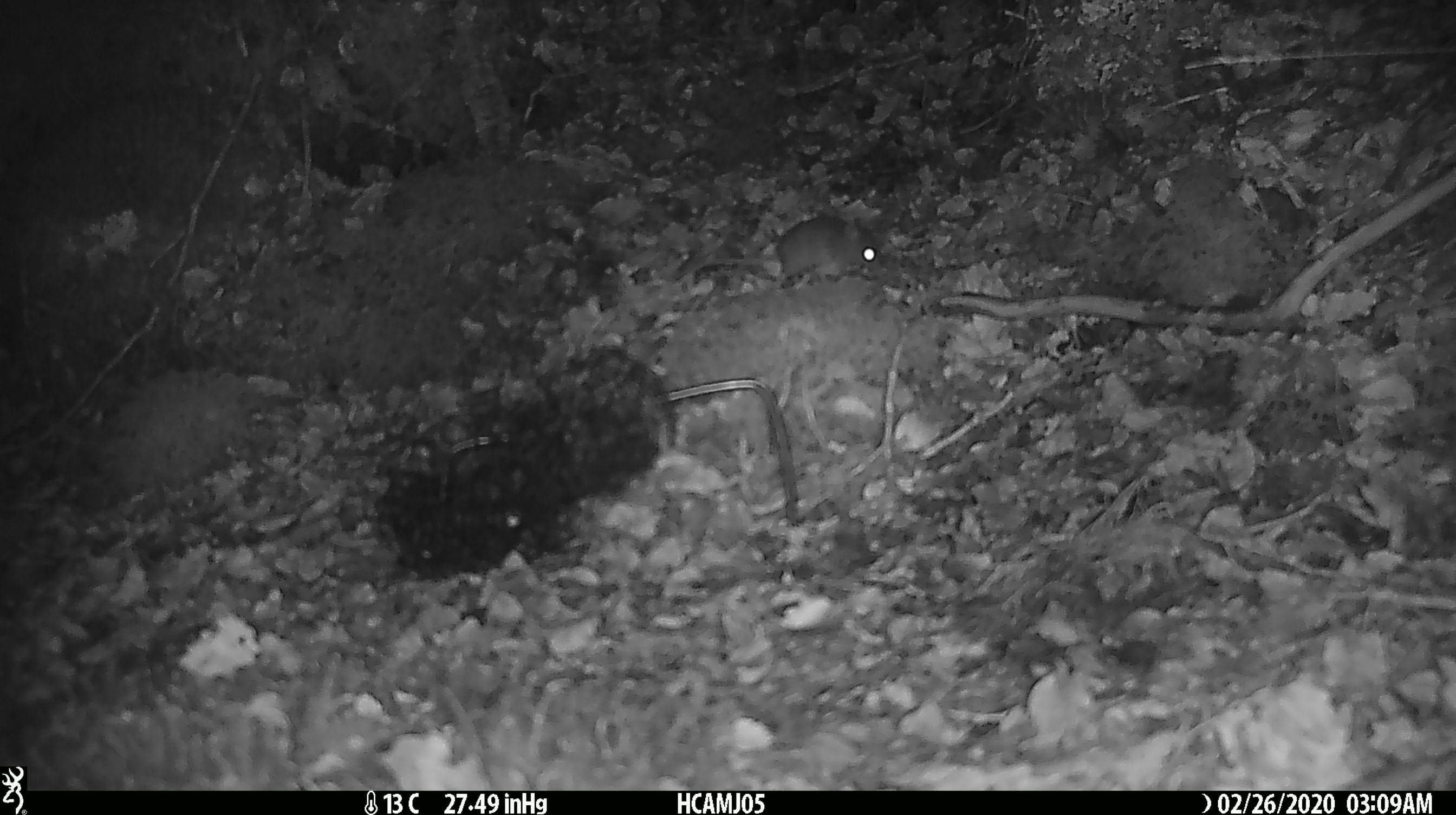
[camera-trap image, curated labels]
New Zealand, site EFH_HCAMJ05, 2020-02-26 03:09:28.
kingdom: Animalia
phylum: Chordata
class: Mammalia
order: Rodentia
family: Muridae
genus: Mus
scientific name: Mus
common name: mouse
Mouse (Mus).